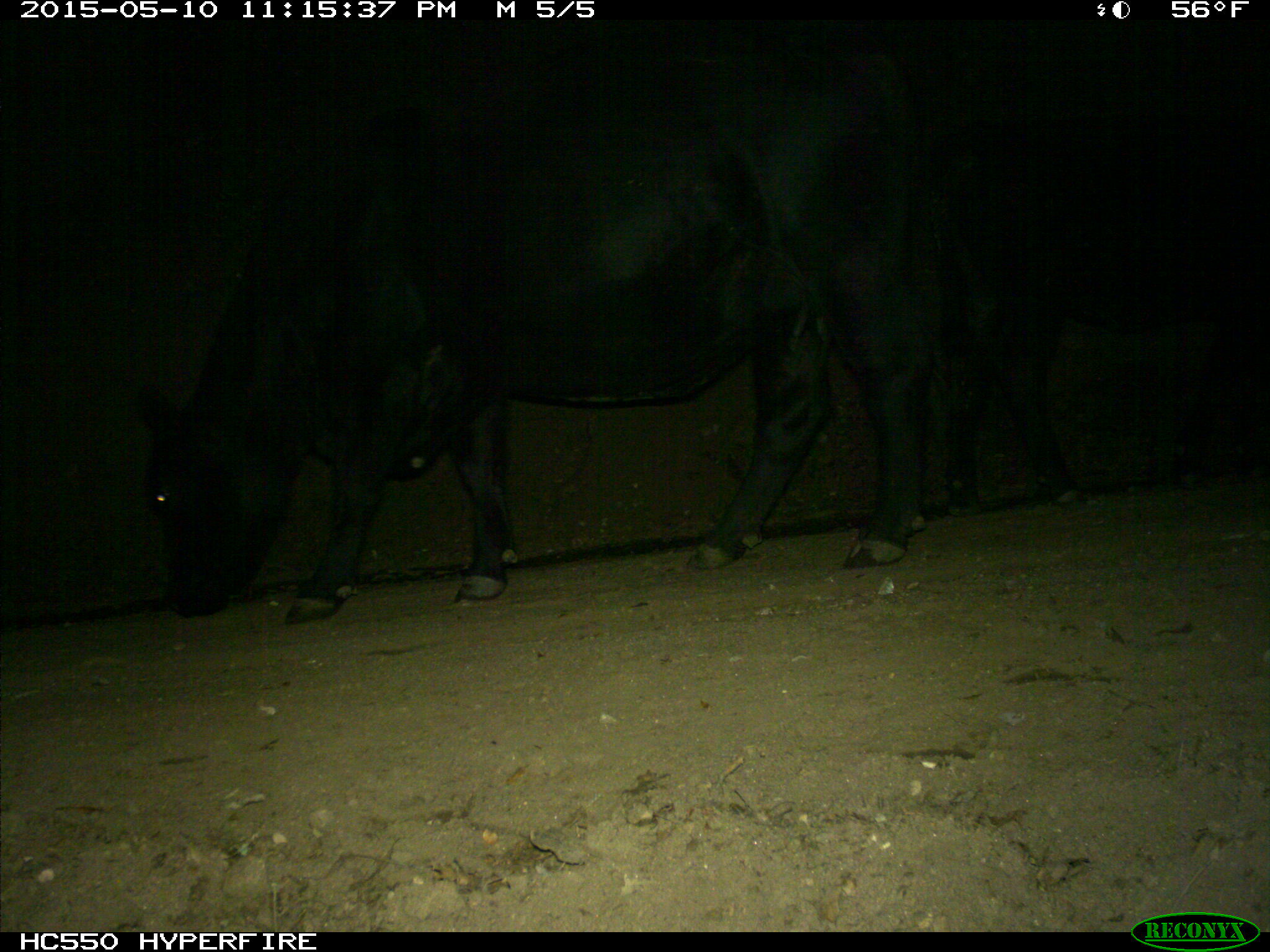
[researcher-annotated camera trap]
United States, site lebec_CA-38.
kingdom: Animalia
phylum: Chordata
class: Mammalia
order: Artiodactyla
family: Bovidae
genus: Bos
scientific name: Bos taurus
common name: domestic cow